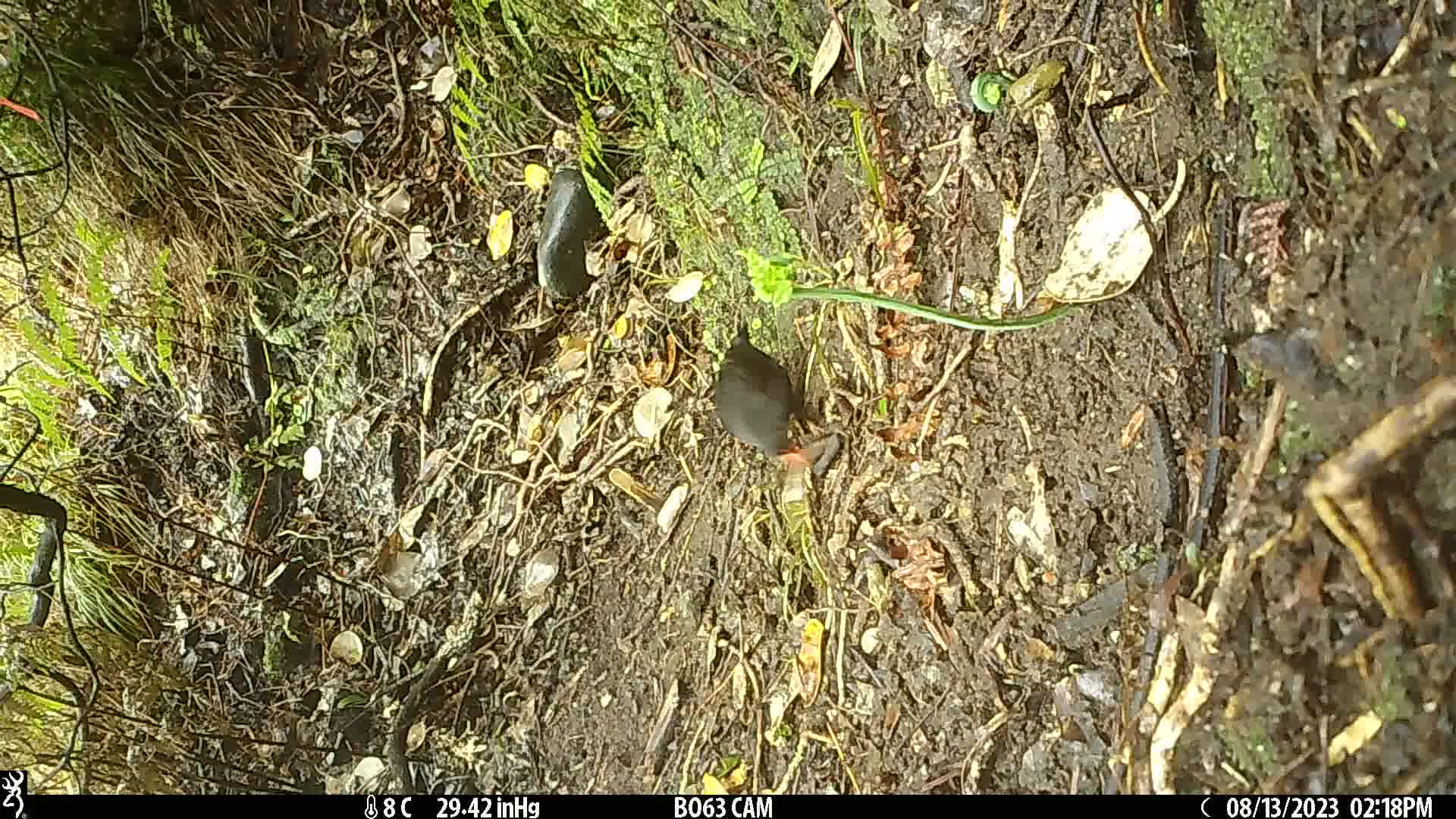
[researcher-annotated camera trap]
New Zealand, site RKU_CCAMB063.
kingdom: Animalia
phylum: Chordata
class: Aves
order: Passeriformes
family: Turdidae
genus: Turdus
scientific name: Turdus merula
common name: eurasian blackbird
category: blackbird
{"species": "blackbird (eurasian blackbird) (Turdus merula)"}